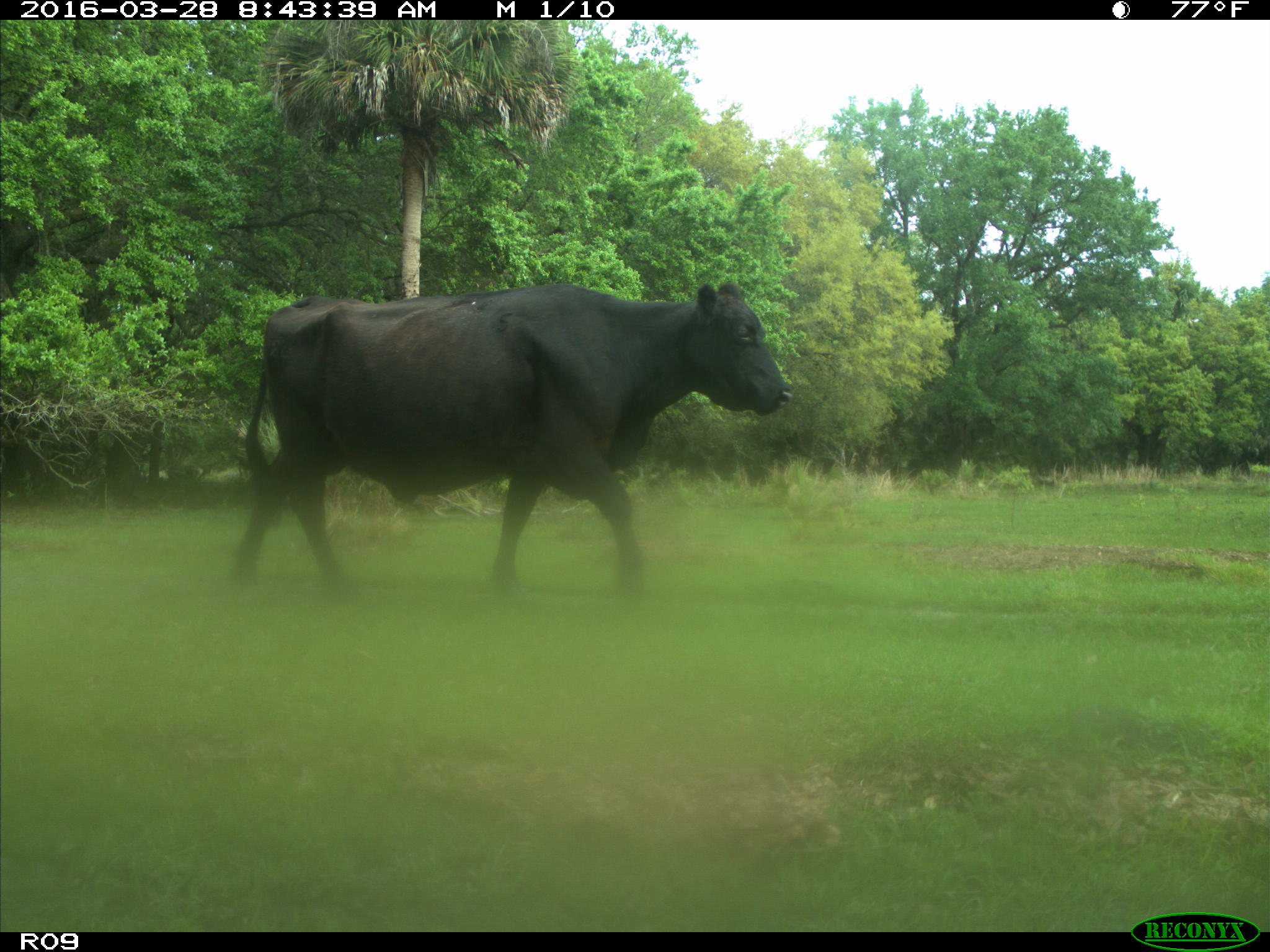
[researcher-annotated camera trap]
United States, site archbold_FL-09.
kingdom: Animalia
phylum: Chordata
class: Mammalia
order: Artiodactyla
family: Bovidae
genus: Bos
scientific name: Bos taurus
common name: domestic cow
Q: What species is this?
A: Bos taurus (domestic cow).